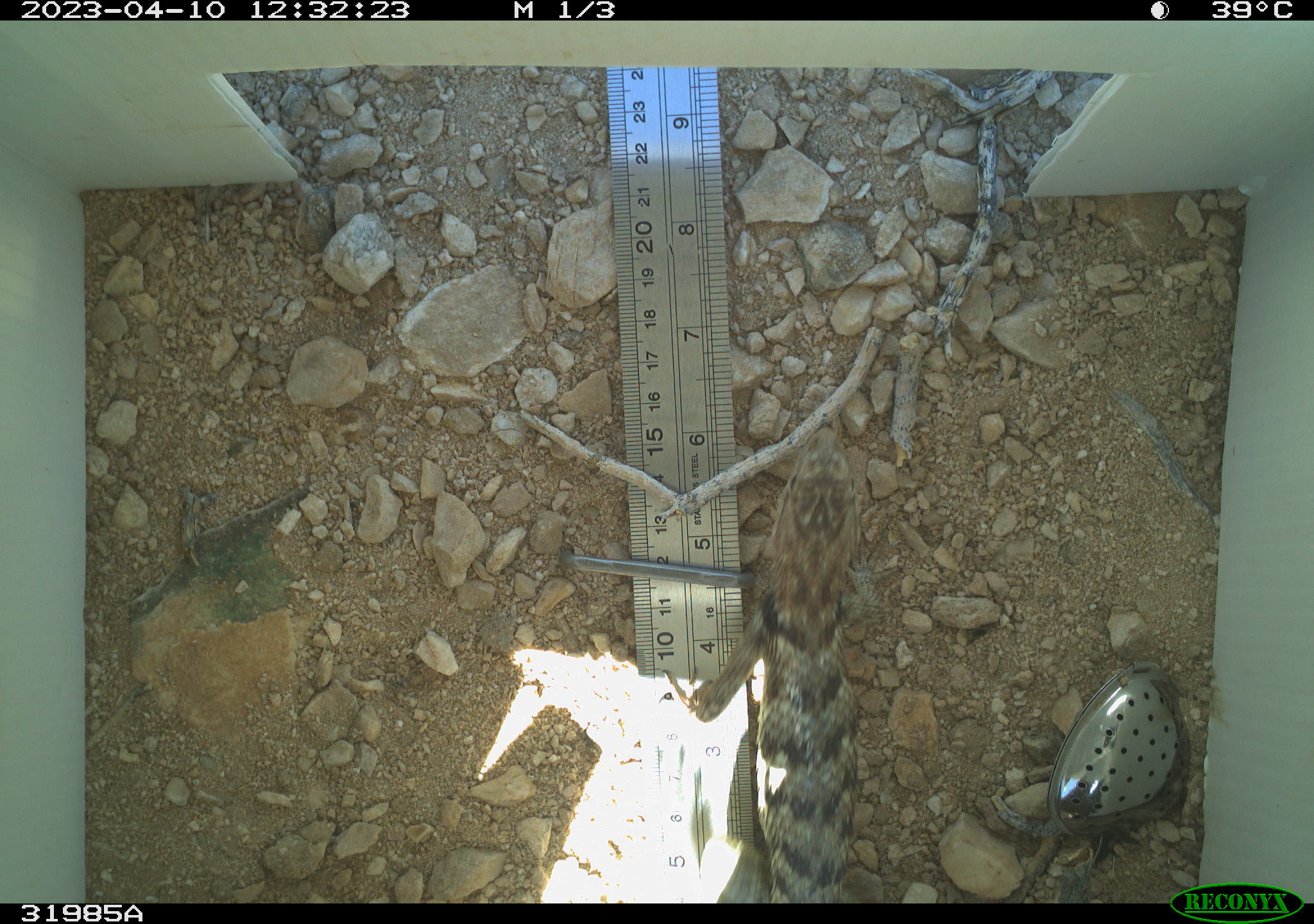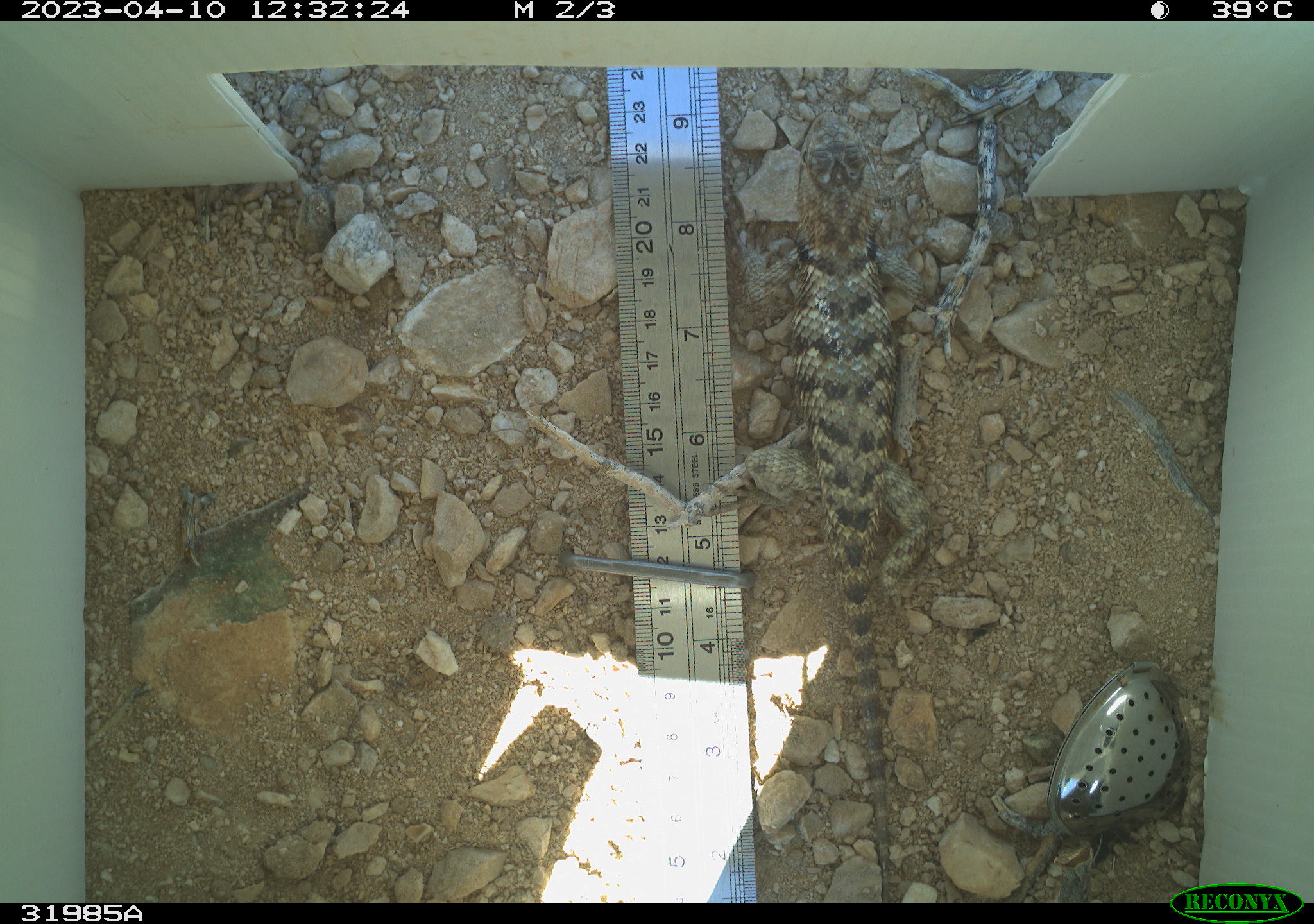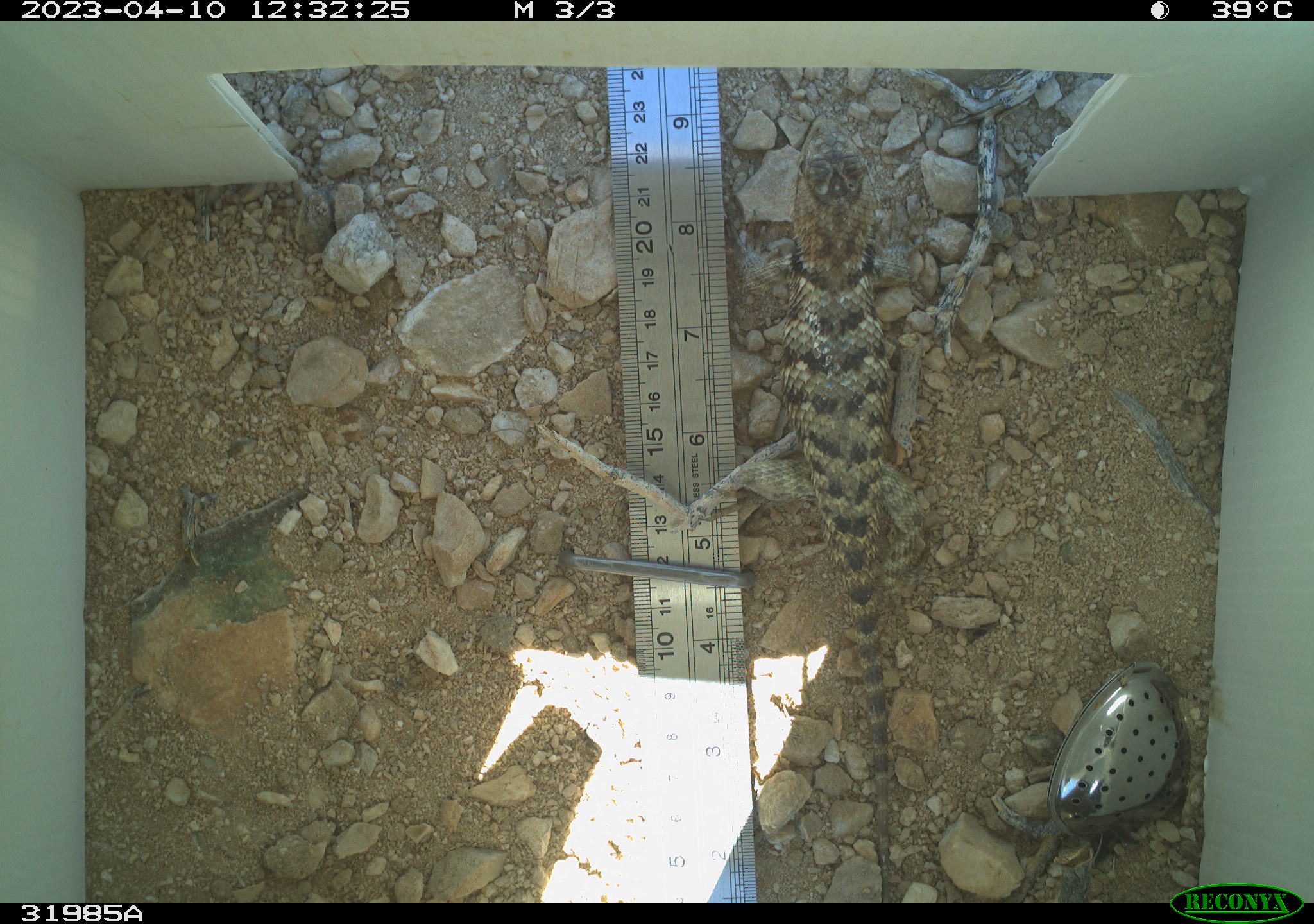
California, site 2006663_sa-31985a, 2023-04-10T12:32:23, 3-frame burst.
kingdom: Animalia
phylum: Chordata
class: Reptilia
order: Squamata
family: Phrynosomatidae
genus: Sceloporus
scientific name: Sceloporus uniformis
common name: yellow-backed spiny lizard